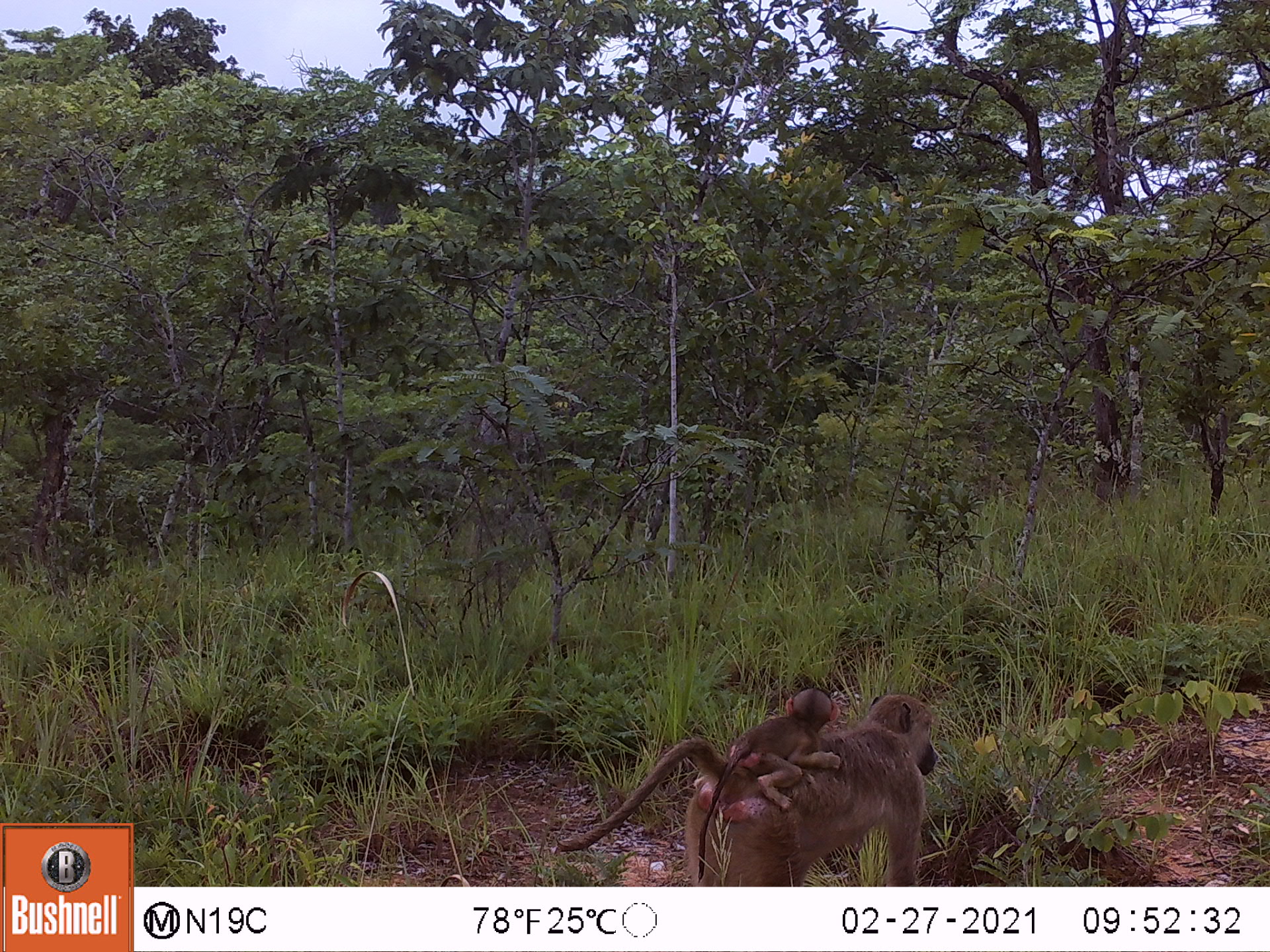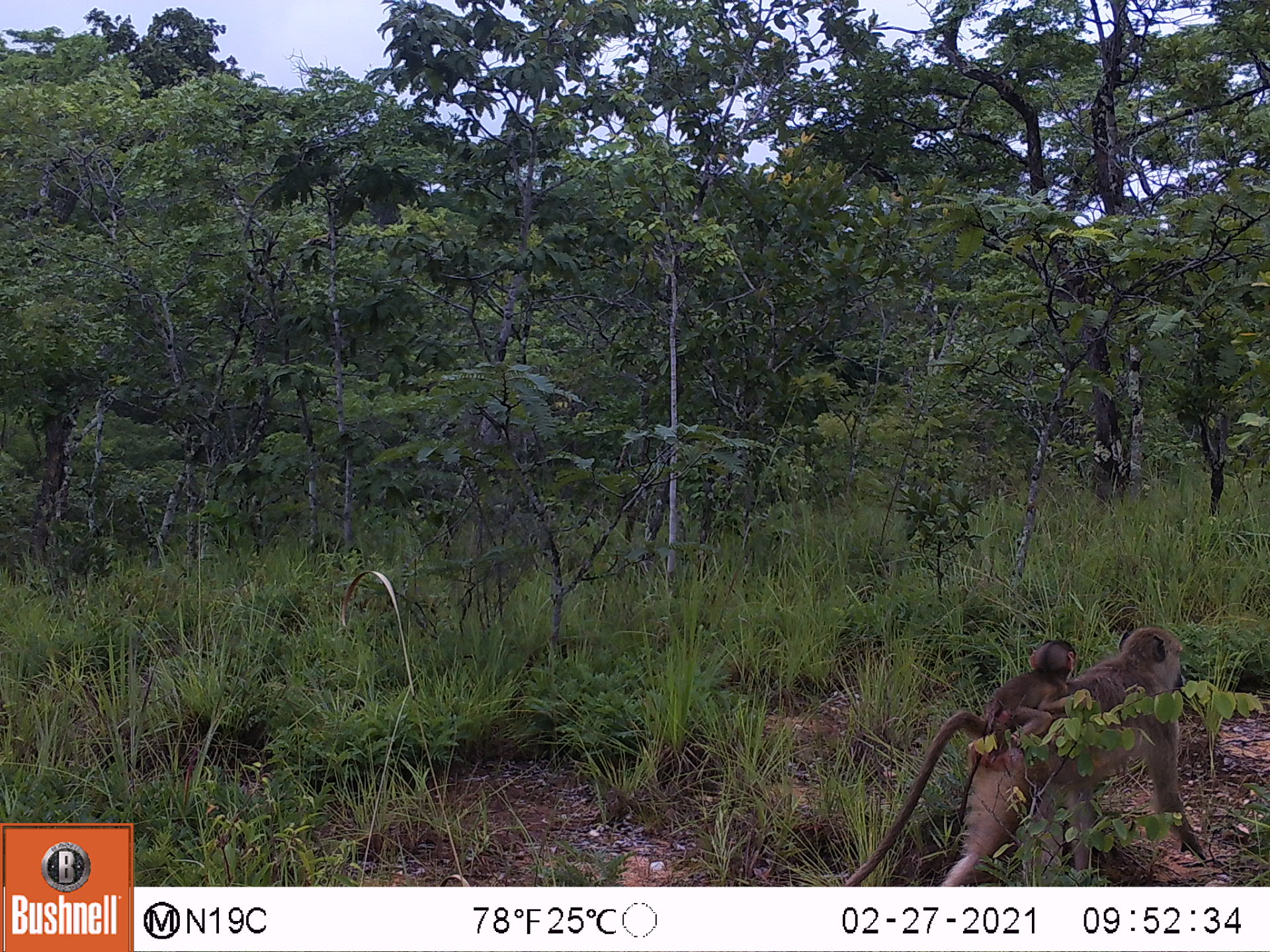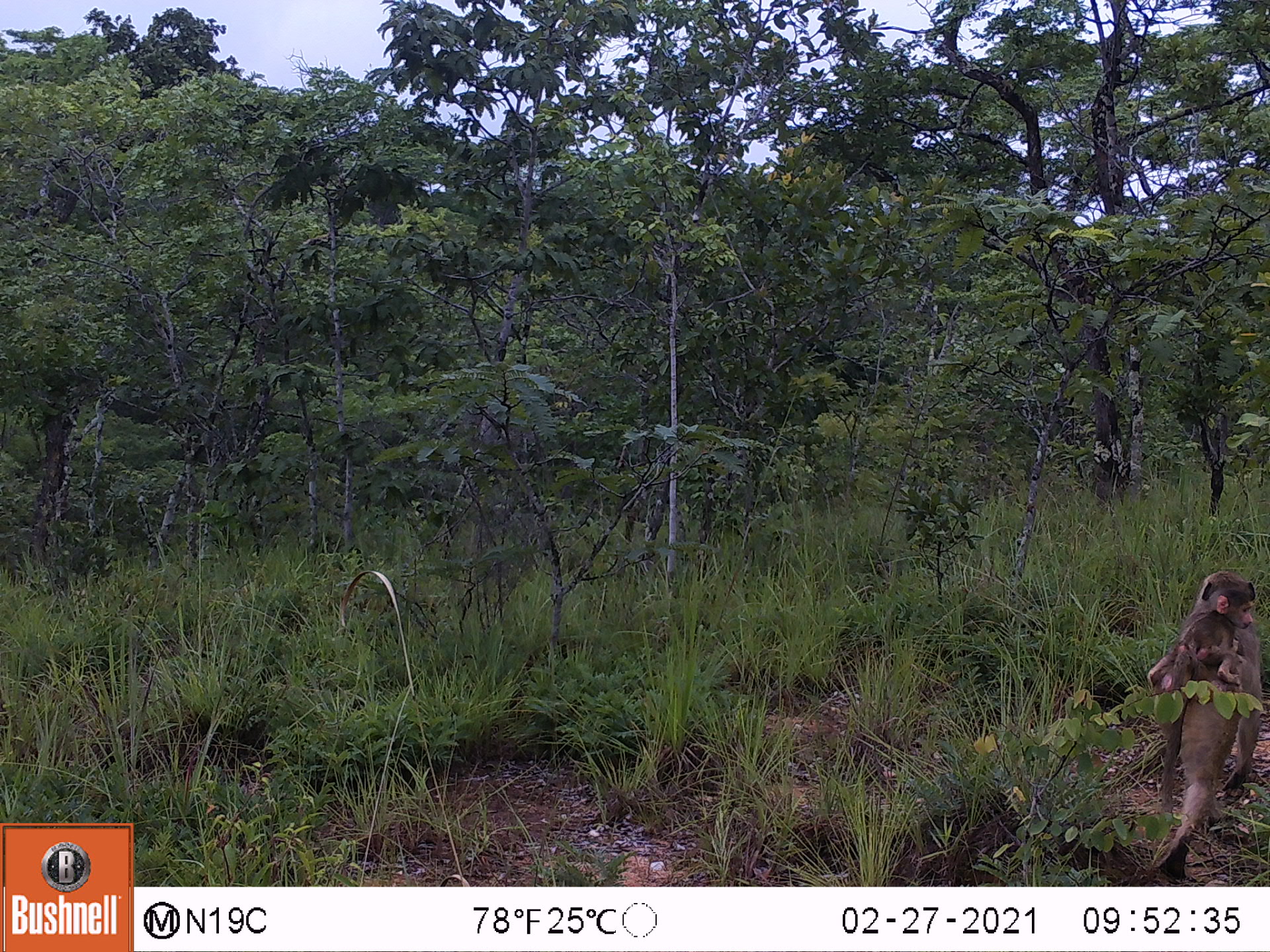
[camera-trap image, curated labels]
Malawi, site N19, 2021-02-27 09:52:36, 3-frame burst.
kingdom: Animalia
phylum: Chordata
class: Mammalia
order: Primates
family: Cercopithecidae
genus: Papio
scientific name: Papio cynocephalus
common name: yellow baboon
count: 2